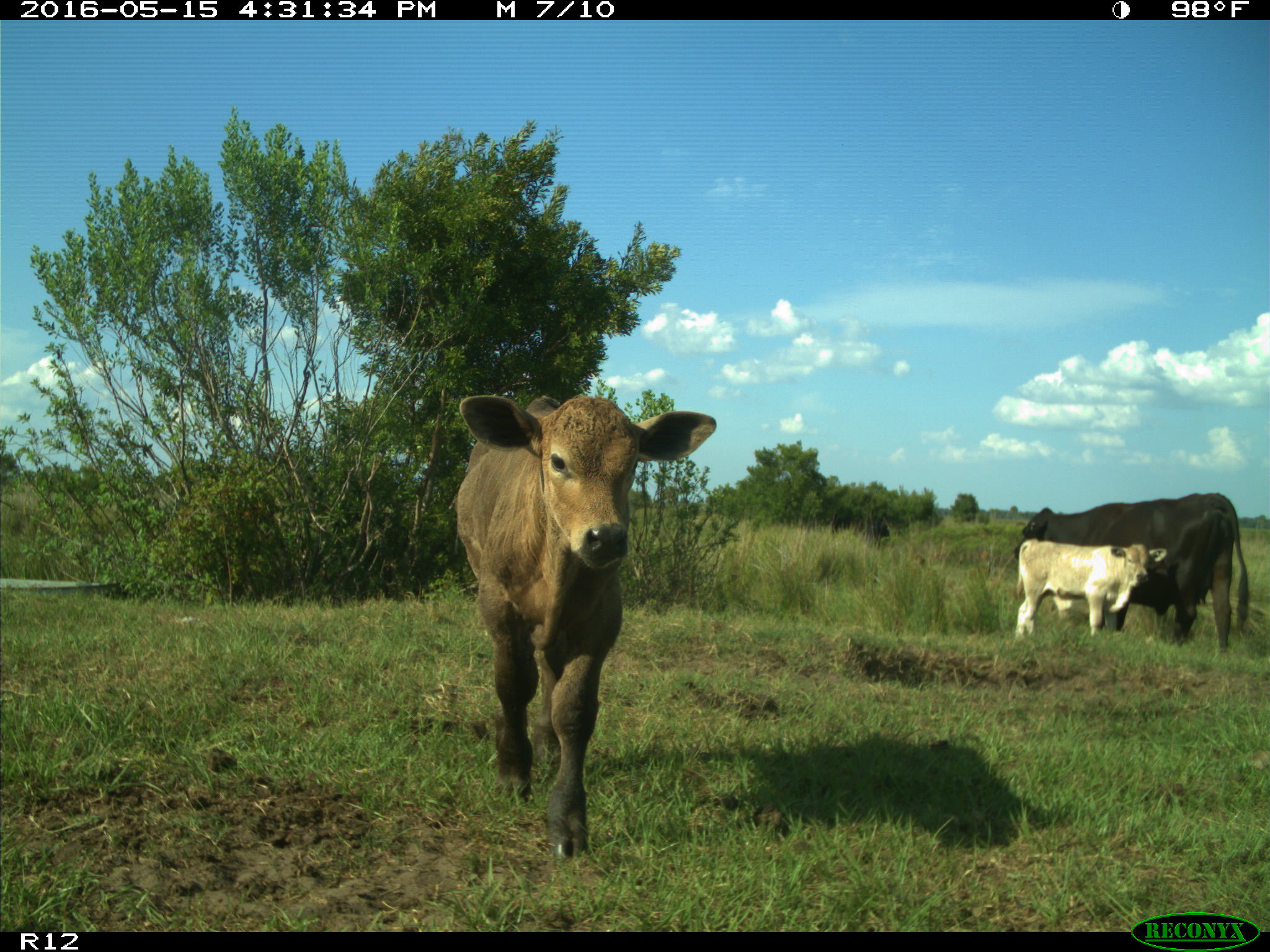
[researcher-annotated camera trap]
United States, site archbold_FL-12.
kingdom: Animalia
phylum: Chordata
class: Mammalia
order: Artiodactyla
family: Bovidae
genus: Bos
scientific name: Bos taurus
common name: domestic cow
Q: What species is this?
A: Bos taurus (domestic cow).